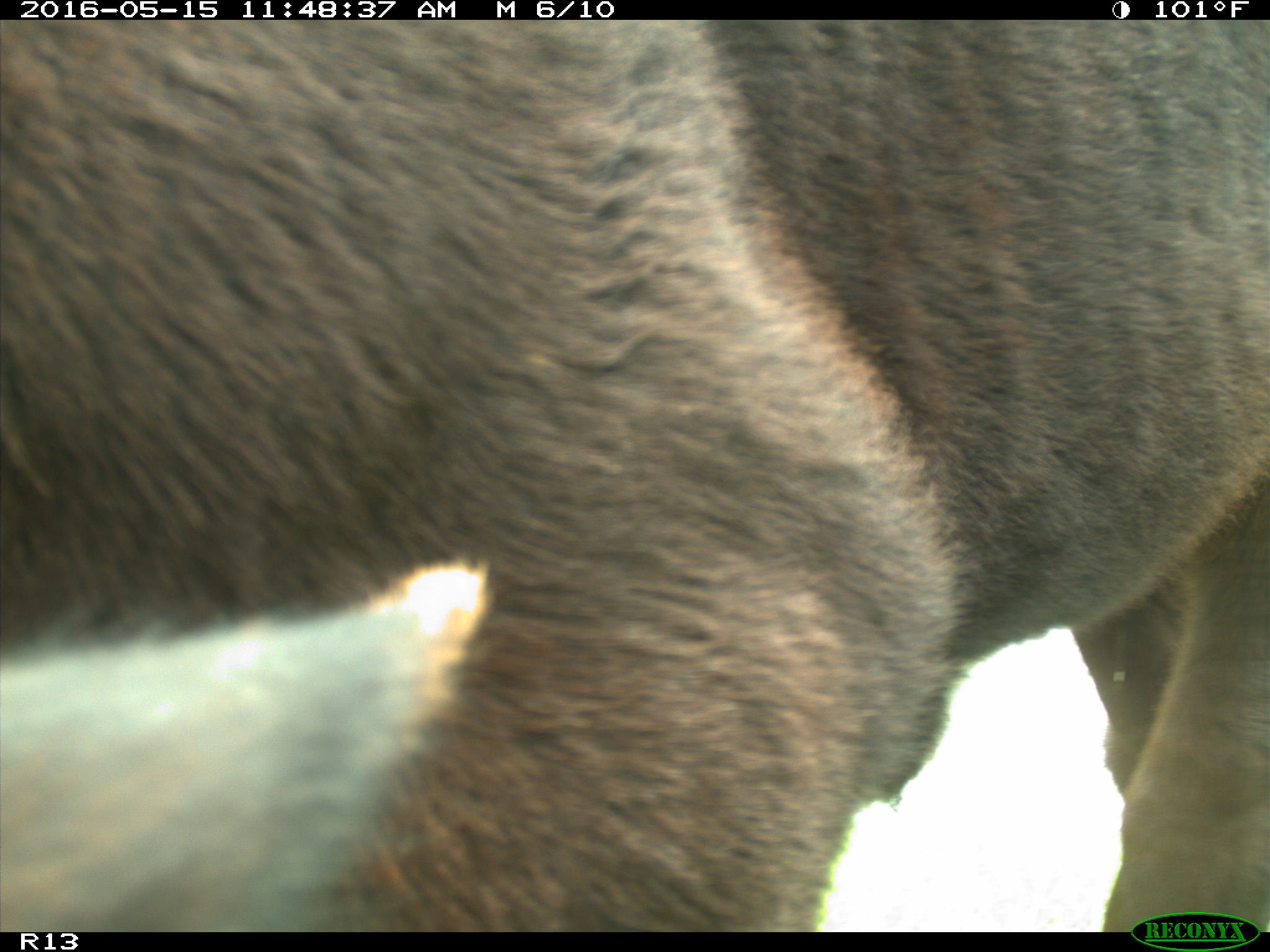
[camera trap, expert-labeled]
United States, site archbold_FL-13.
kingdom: Animalia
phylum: Chordata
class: Mammalia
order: Artiodactyla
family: Bovidae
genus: Bos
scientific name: Bos taurus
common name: domestic cow